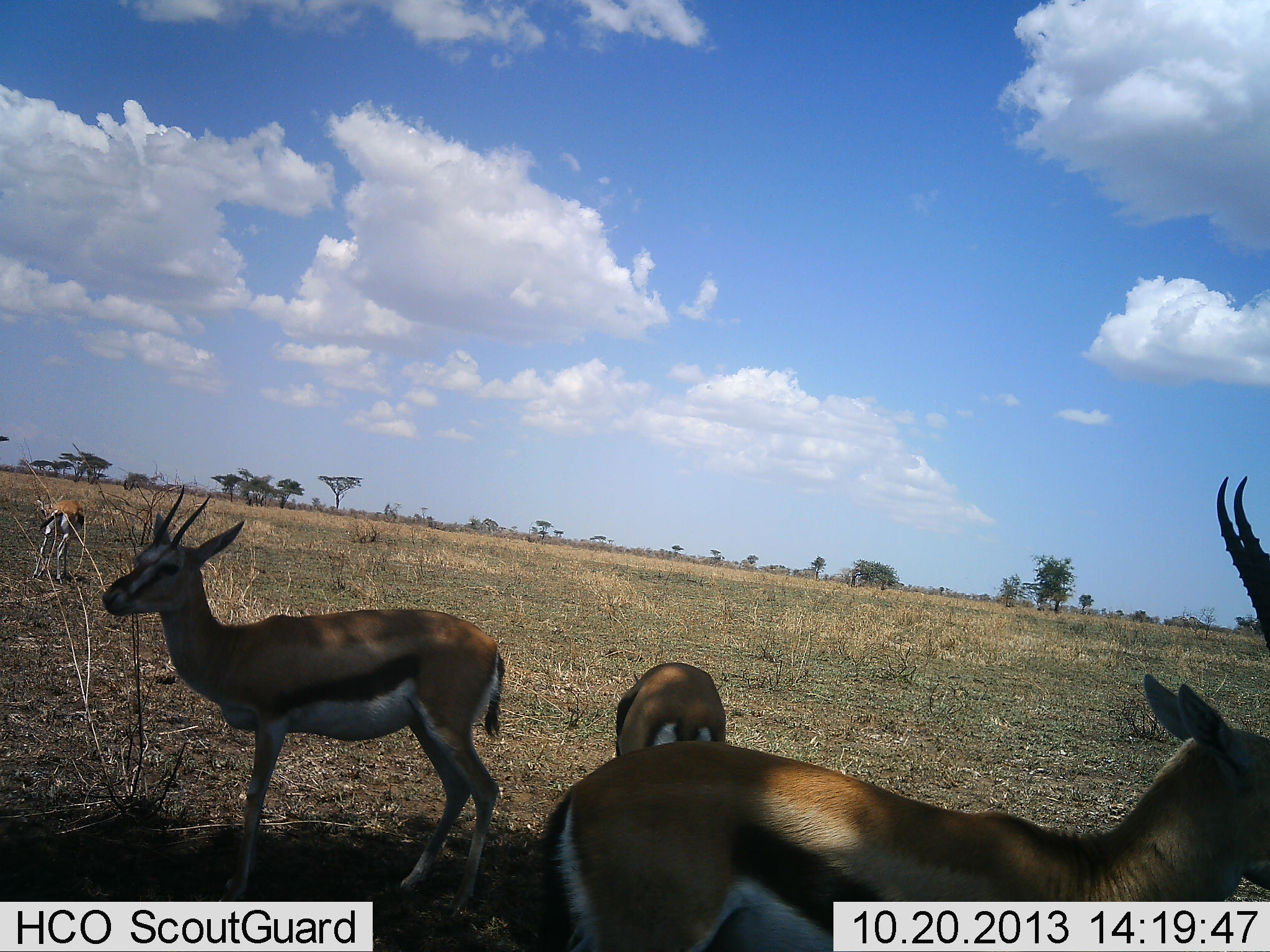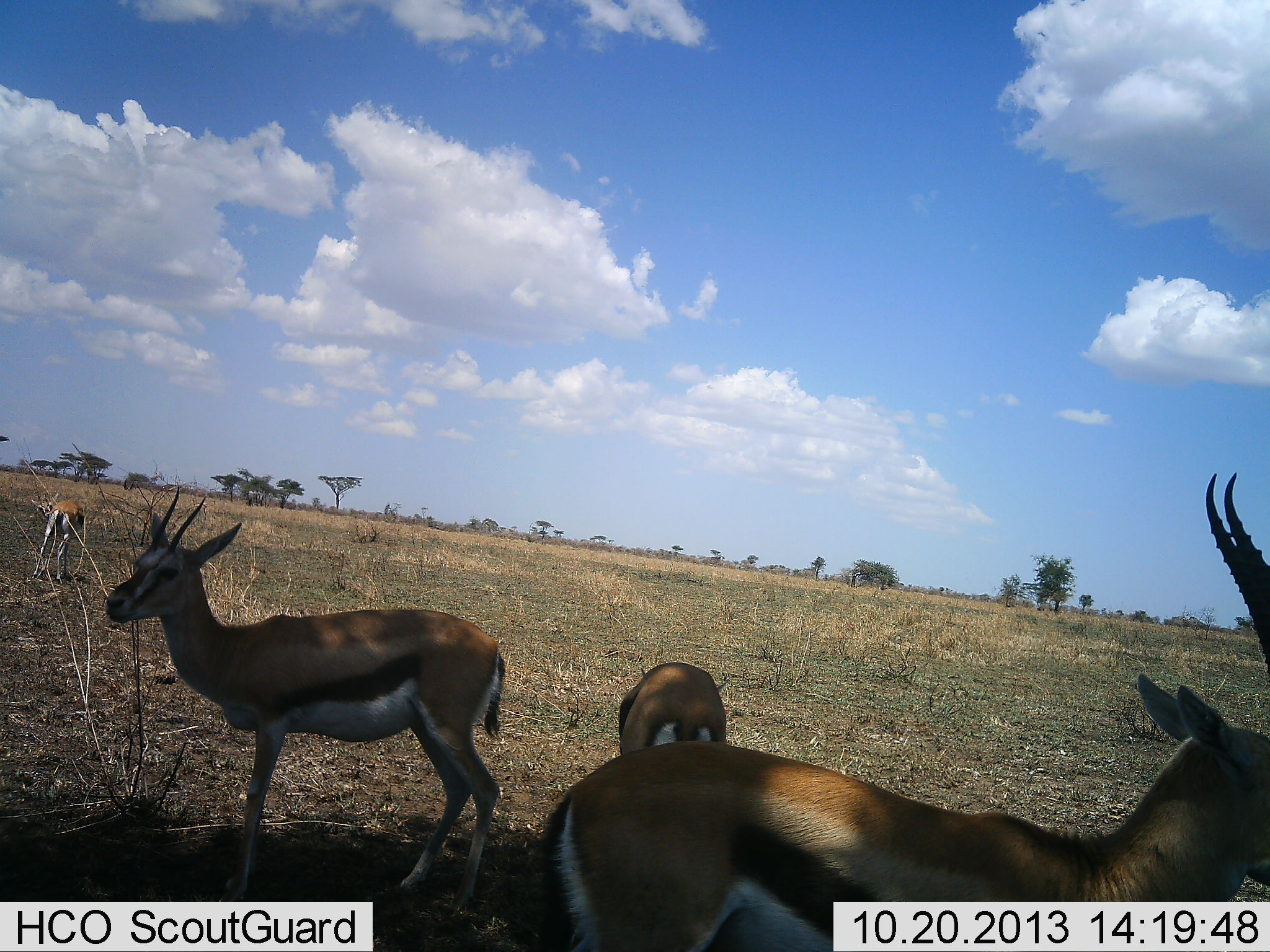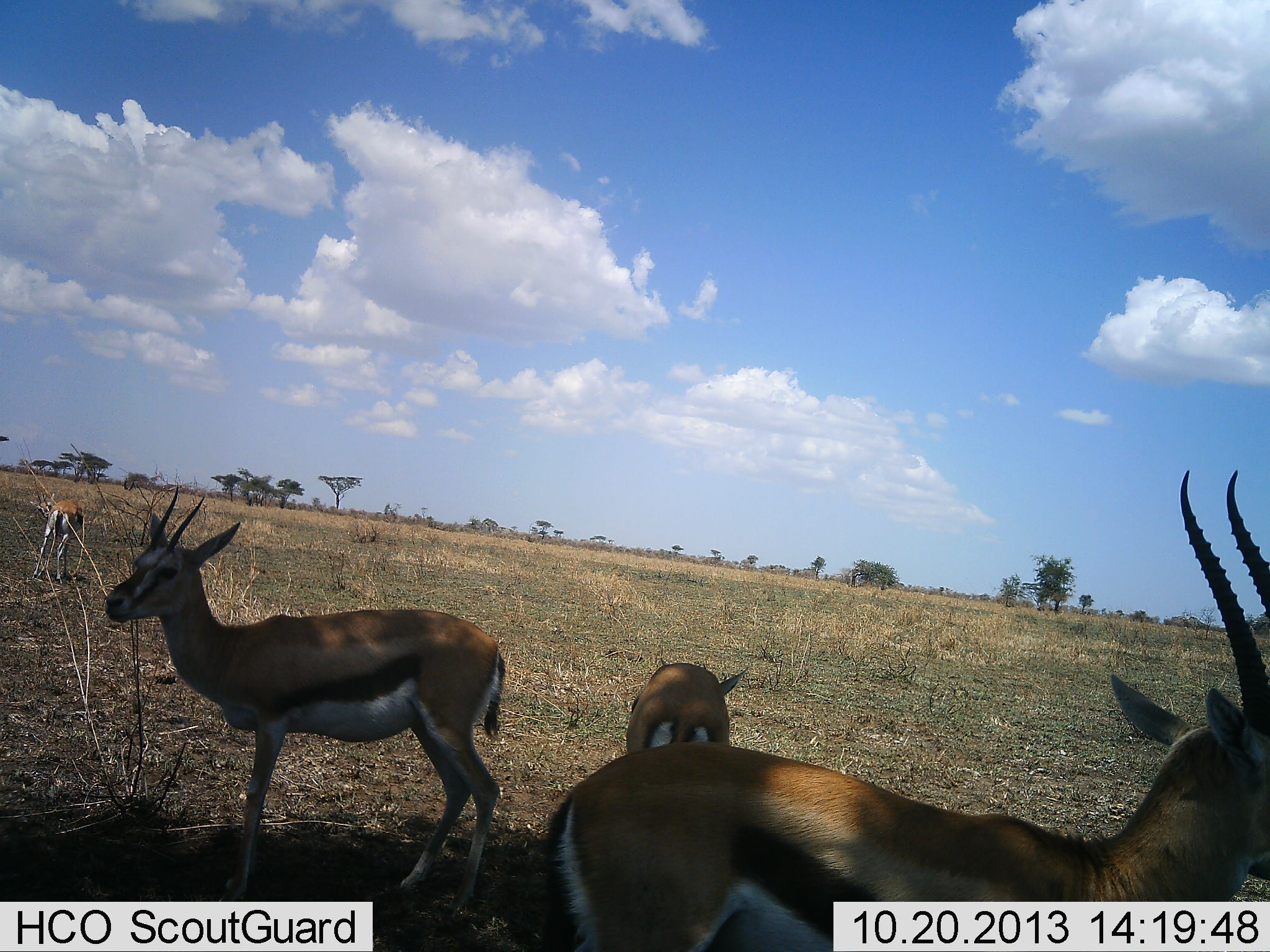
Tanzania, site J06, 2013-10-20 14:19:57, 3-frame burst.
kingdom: Animalia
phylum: Chordata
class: Mammalia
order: Artiodactyla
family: Bovidae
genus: Eudorcas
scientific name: Eudorcas thomsonii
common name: thomson's gazelle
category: gazellethomsons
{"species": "gazellethomsons (thomson's gazelle) (Eudorcas thomsonii)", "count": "4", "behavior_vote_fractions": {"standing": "88%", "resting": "12%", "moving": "0%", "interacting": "0%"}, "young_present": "0%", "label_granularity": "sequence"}